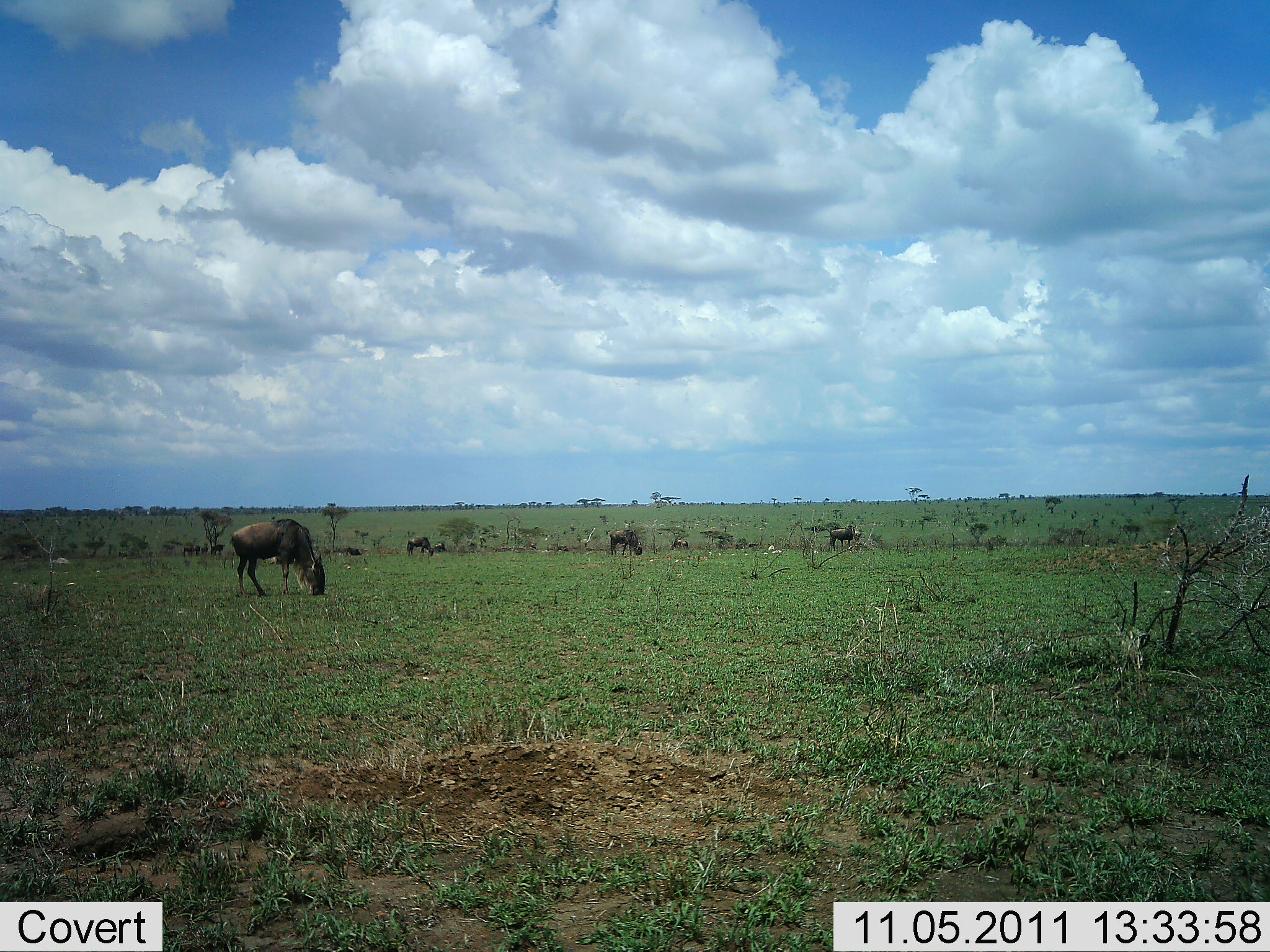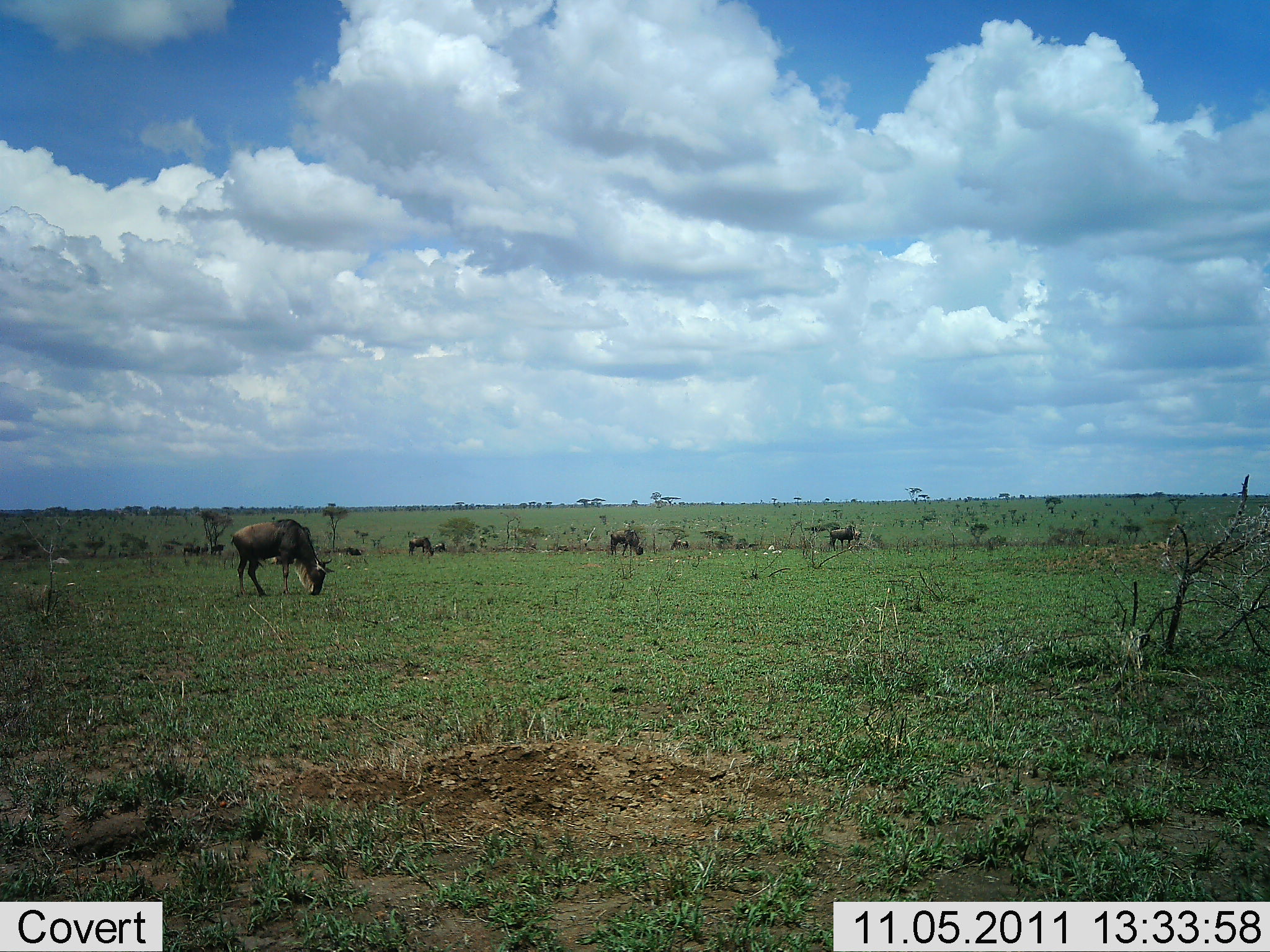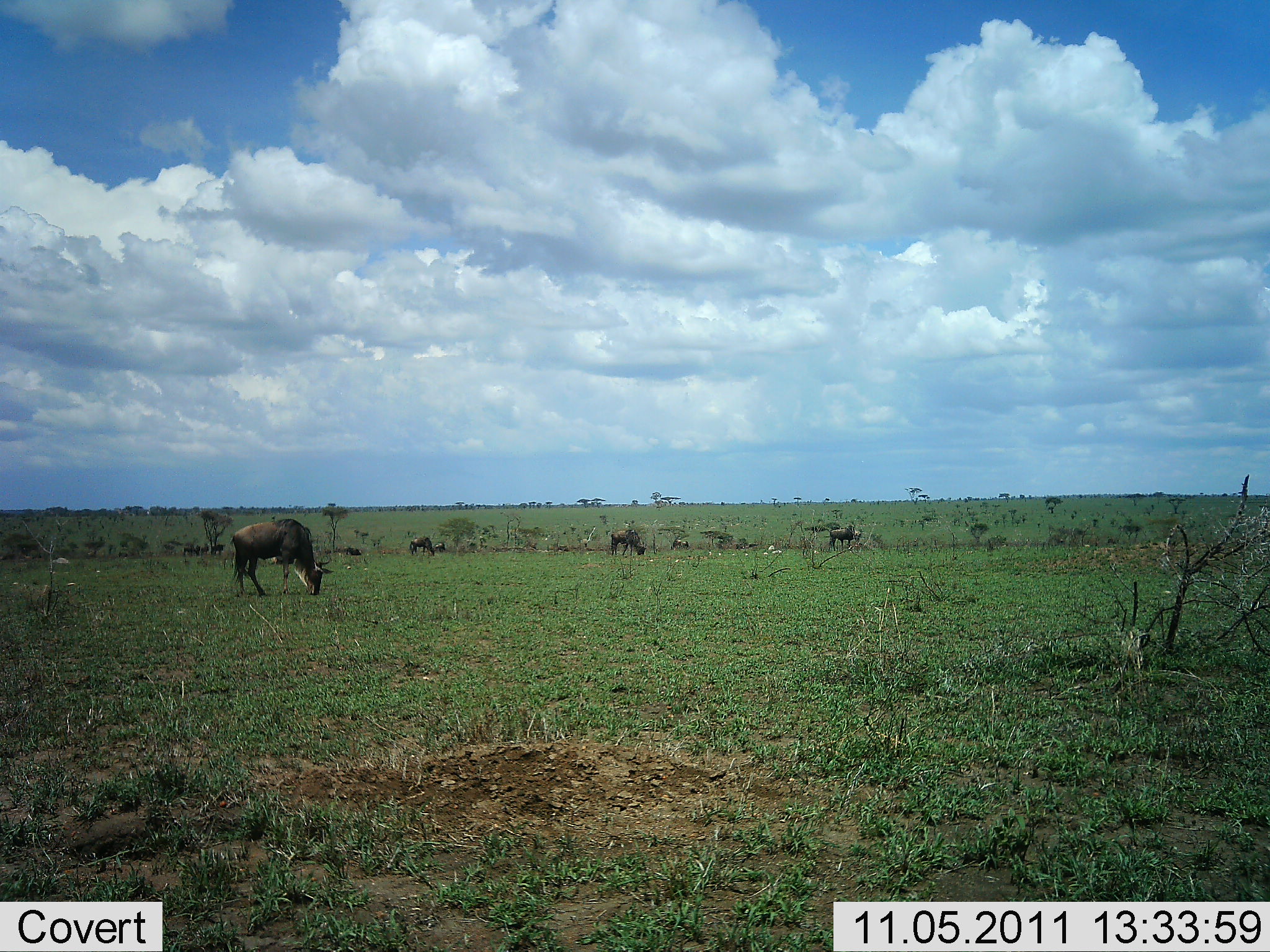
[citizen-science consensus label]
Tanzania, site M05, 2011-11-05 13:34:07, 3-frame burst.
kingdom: Animalia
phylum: Chordata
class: Mammalia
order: Artiodactyla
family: Bovidae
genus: Connochaetes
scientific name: Connochaetes taurinus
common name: blue wildebeest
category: wildebeest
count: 5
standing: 8%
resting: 0%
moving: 0%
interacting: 0%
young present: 0%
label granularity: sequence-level